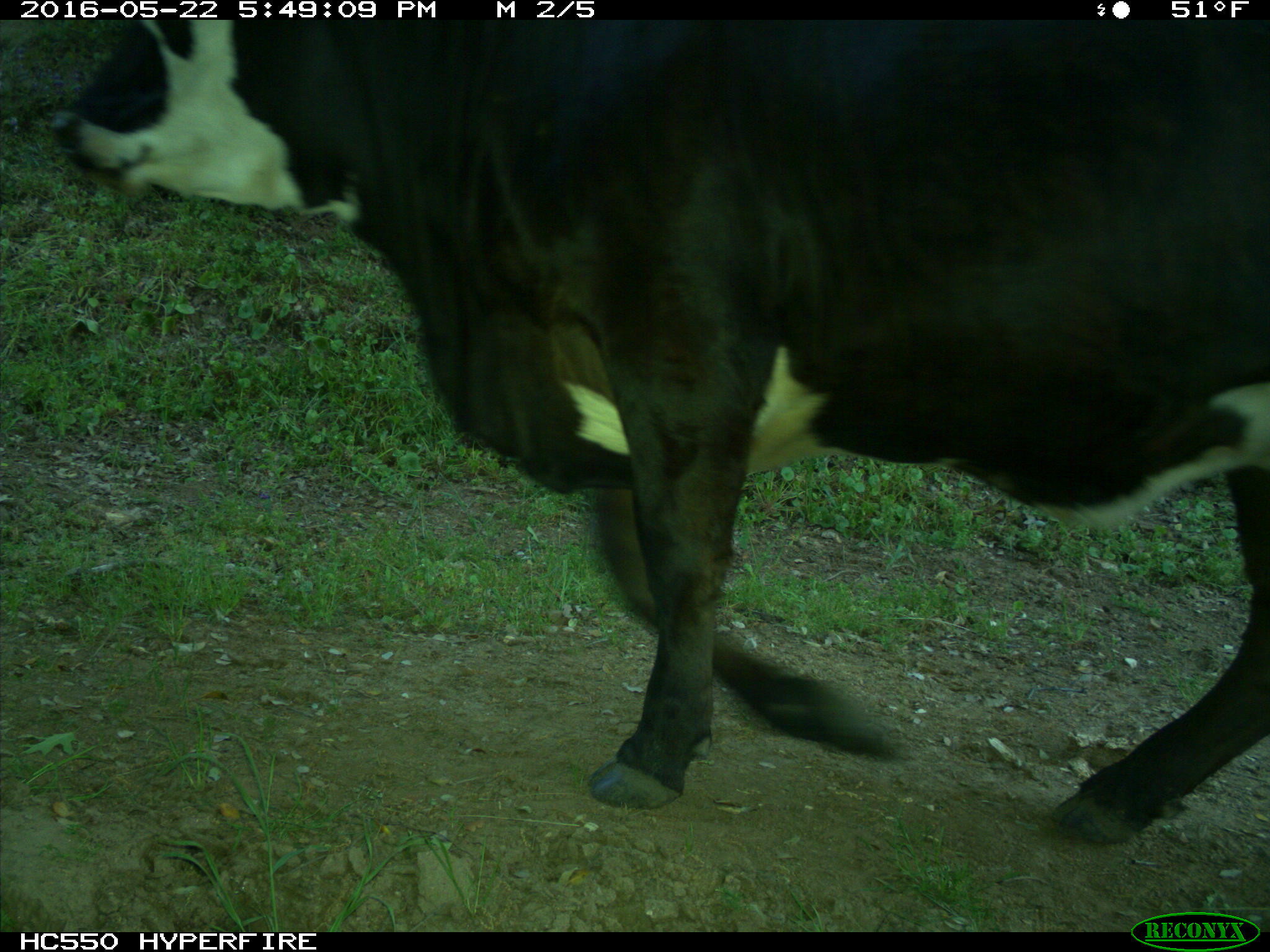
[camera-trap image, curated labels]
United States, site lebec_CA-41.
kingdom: Animalia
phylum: Chordata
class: Mammalia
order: Artiodactyla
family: Bovidae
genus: Bos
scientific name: Bos taurus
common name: domestic cow